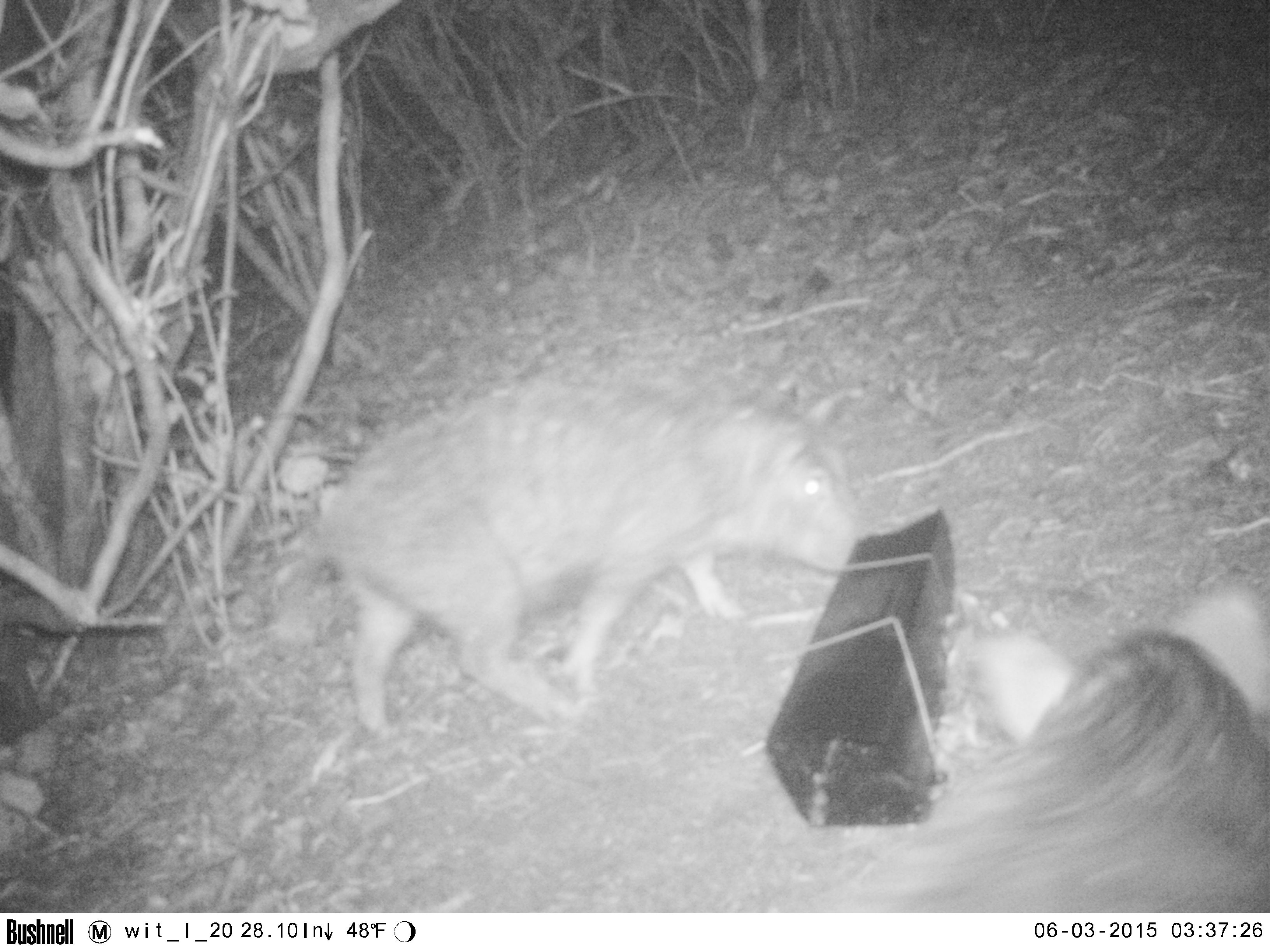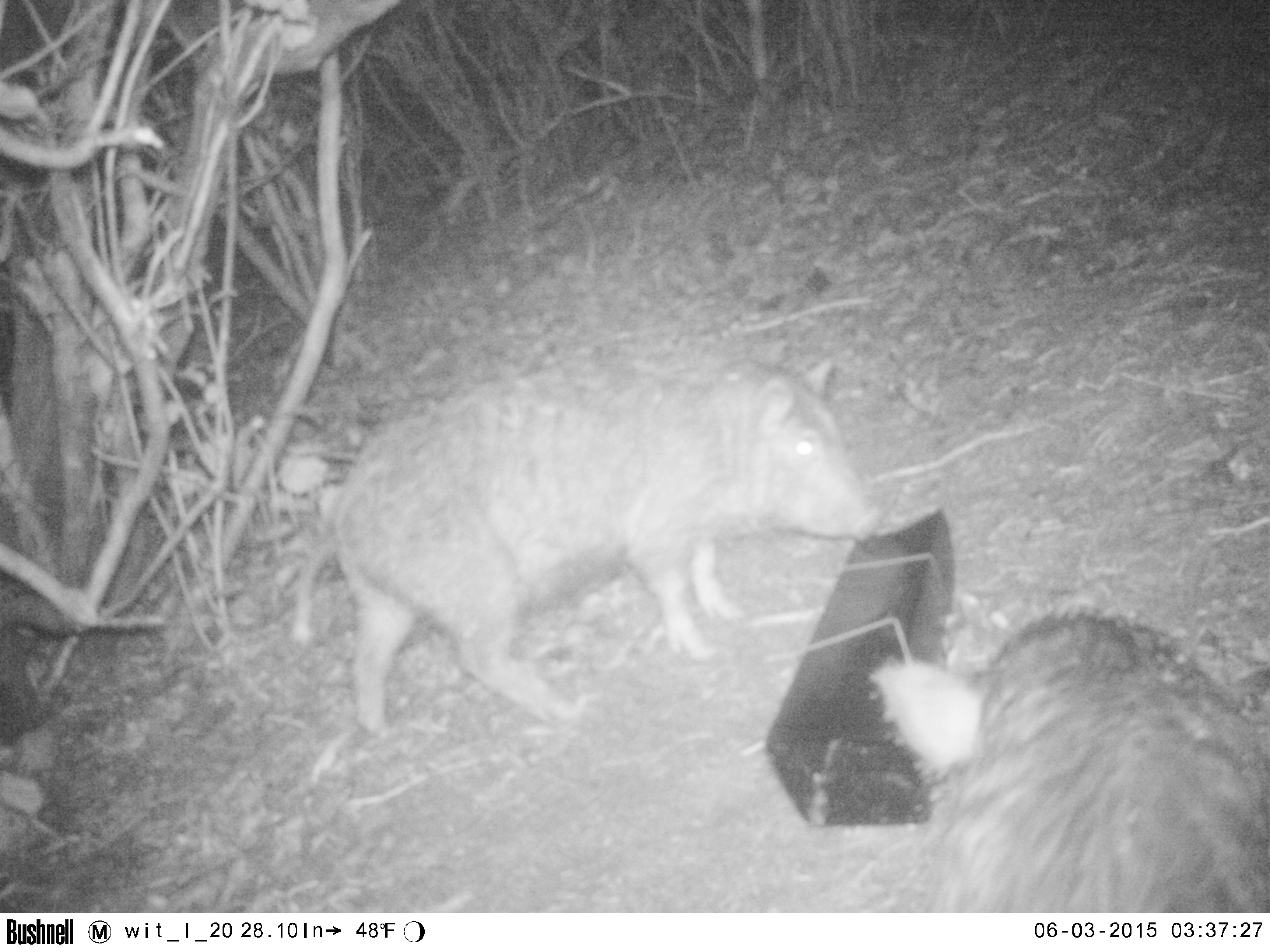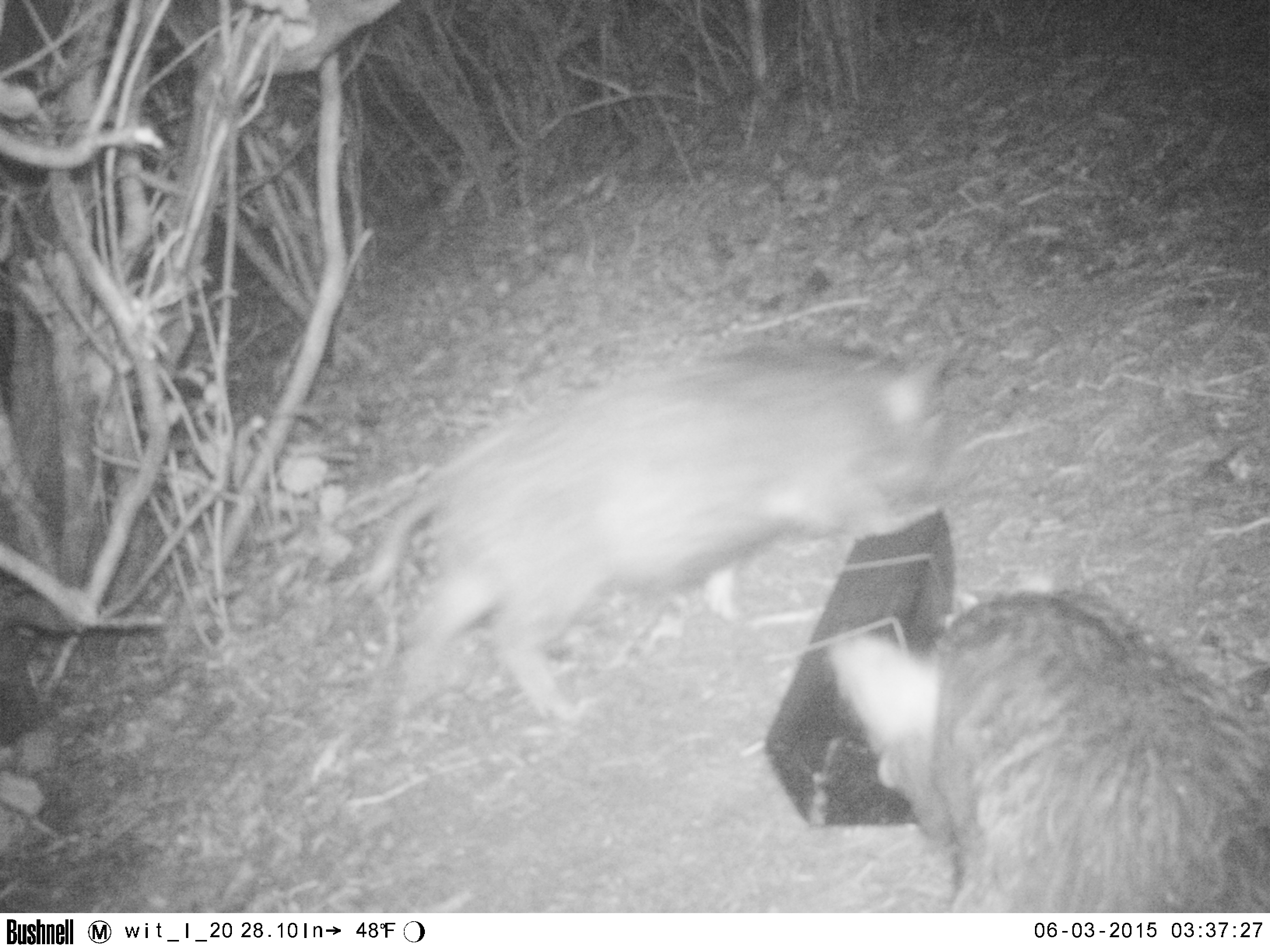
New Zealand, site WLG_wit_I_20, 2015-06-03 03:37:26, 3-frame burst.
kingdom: Animalia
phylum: Chordata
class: Mammalia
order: Artiodactyla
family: Suidae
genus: Sus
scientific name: Sus scrofa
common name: pig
Pig (Sus scrofa).